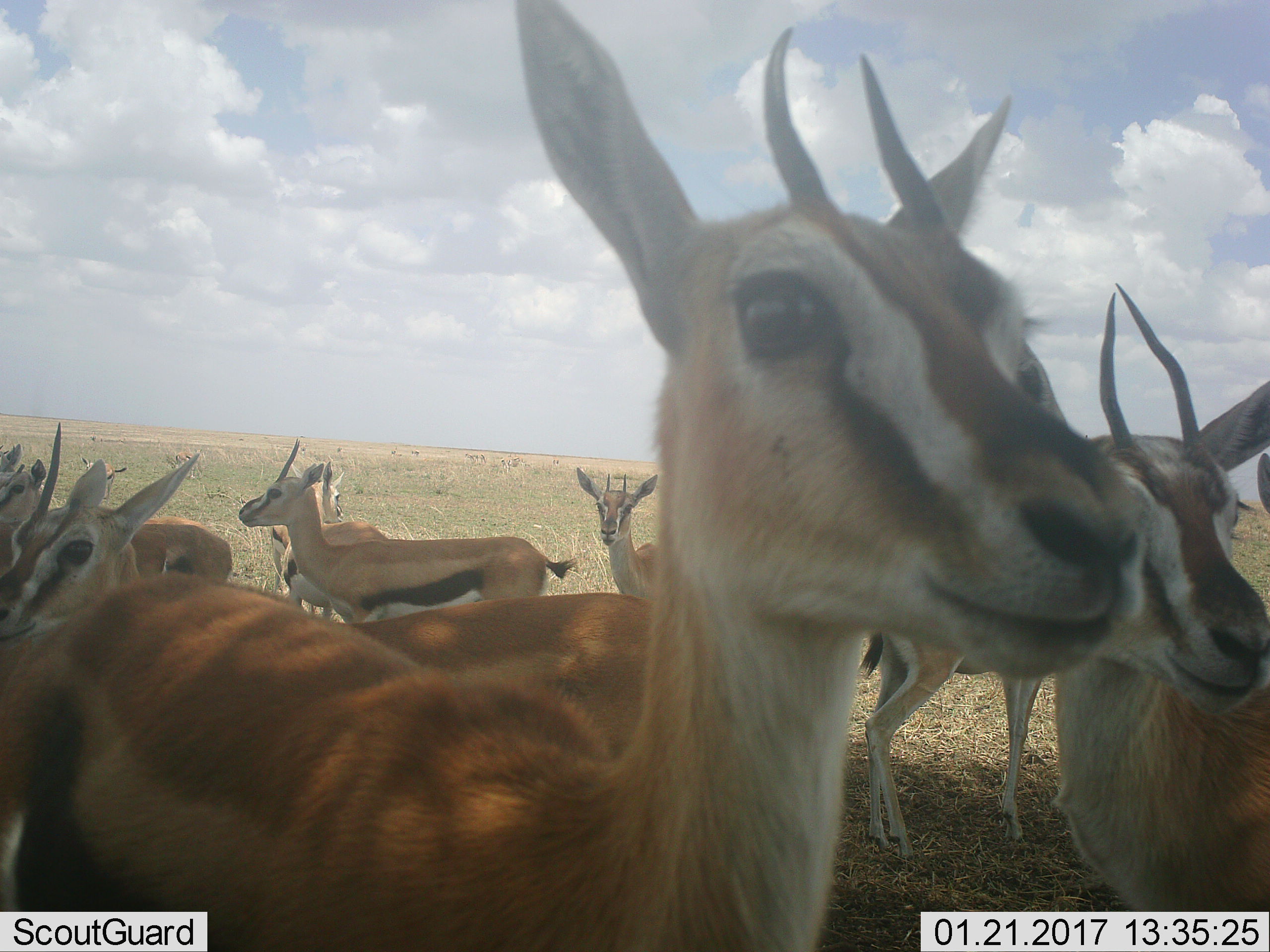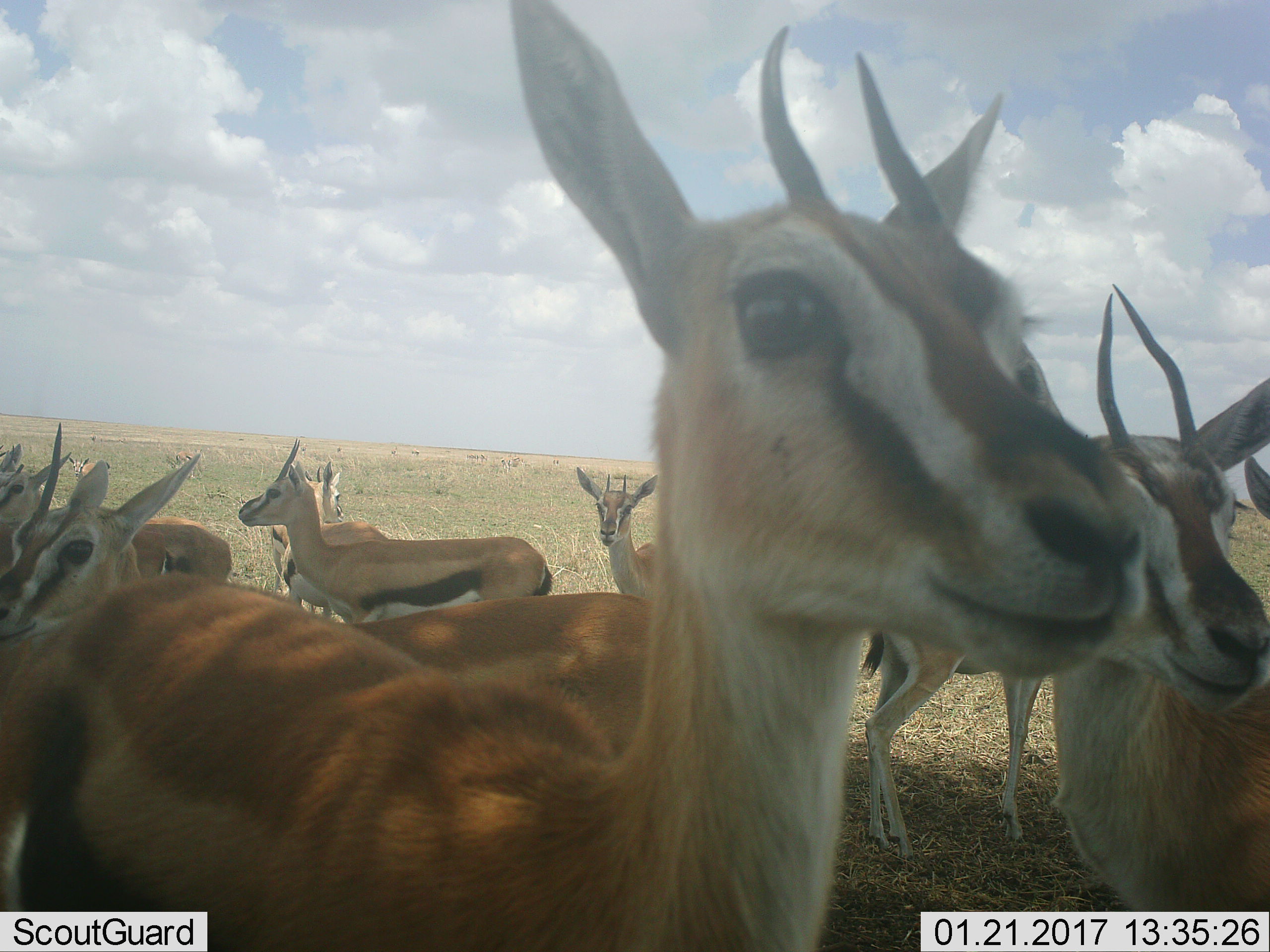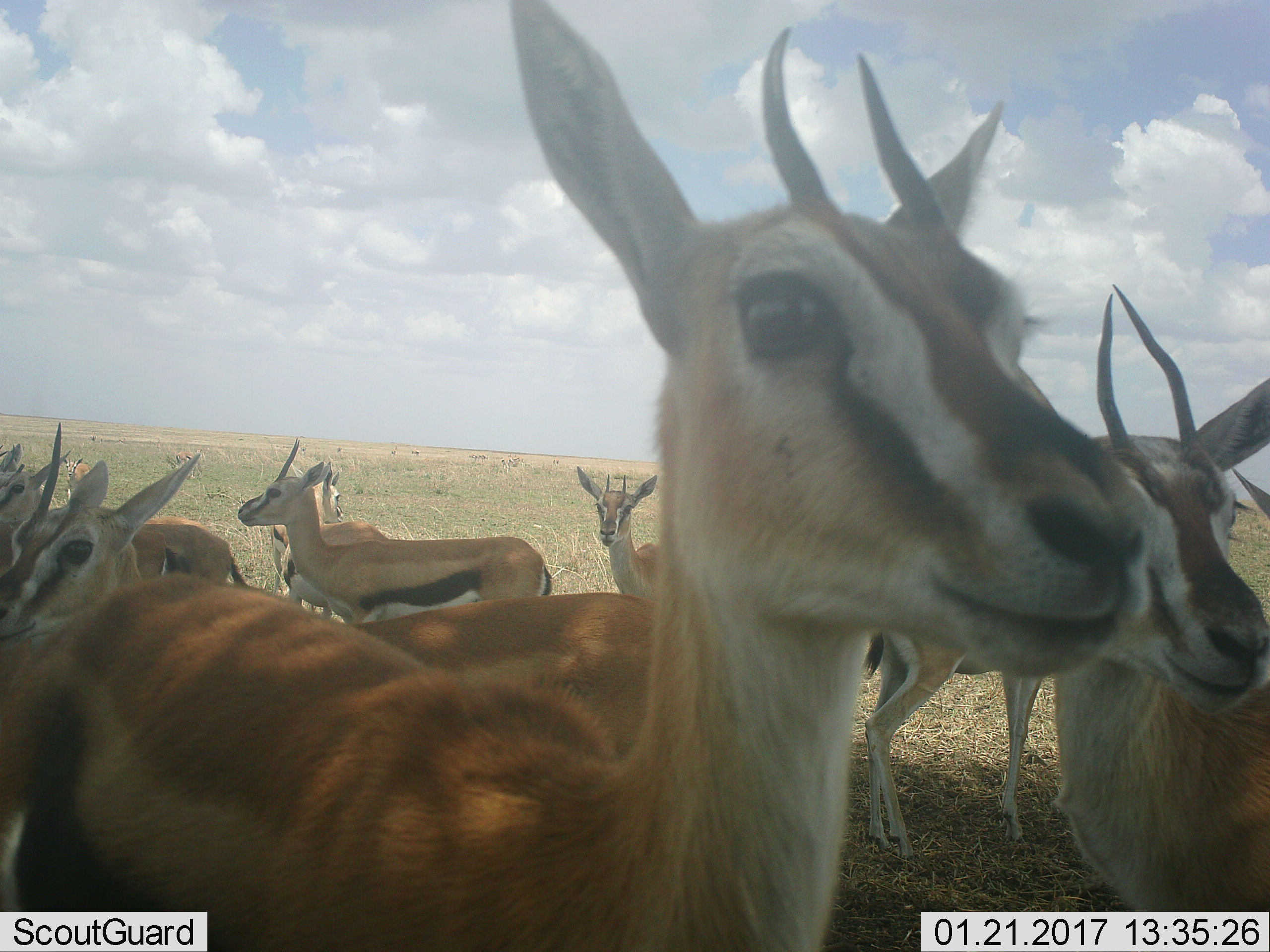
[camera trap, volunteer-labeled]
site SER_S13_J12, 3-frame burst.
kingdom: Animalia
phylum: Chordata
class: Mammalia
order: Artiodactyla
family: Bovidae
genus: Eudorcas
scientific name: Eudorcas thomsonii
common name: thomson's gazelle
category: gazellethomsons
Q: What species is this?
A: Gazellethomsons (thomson's gazelle) (Eudorcas thomsonii).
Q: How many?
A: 11-50.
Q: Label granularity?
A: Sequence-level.